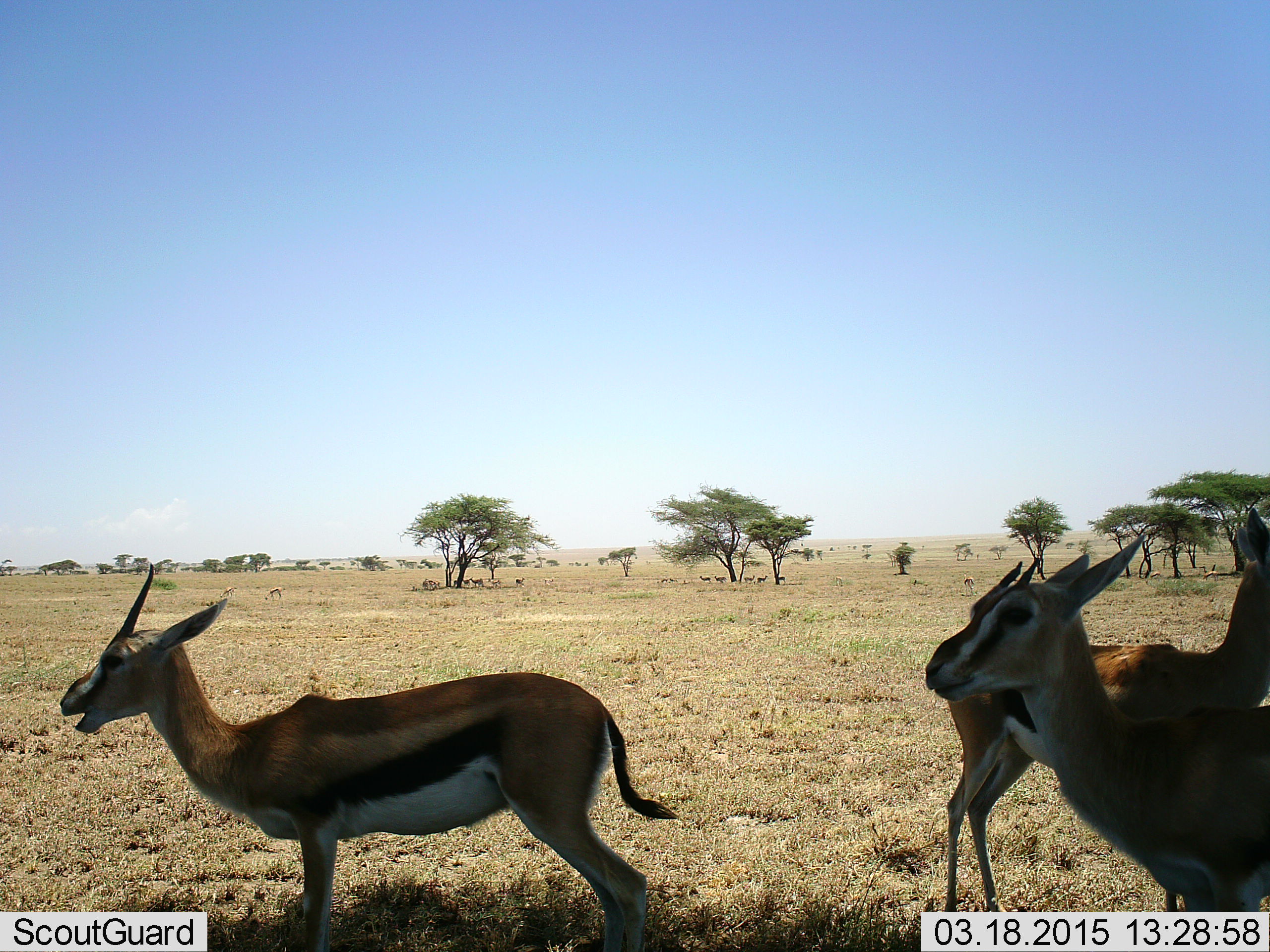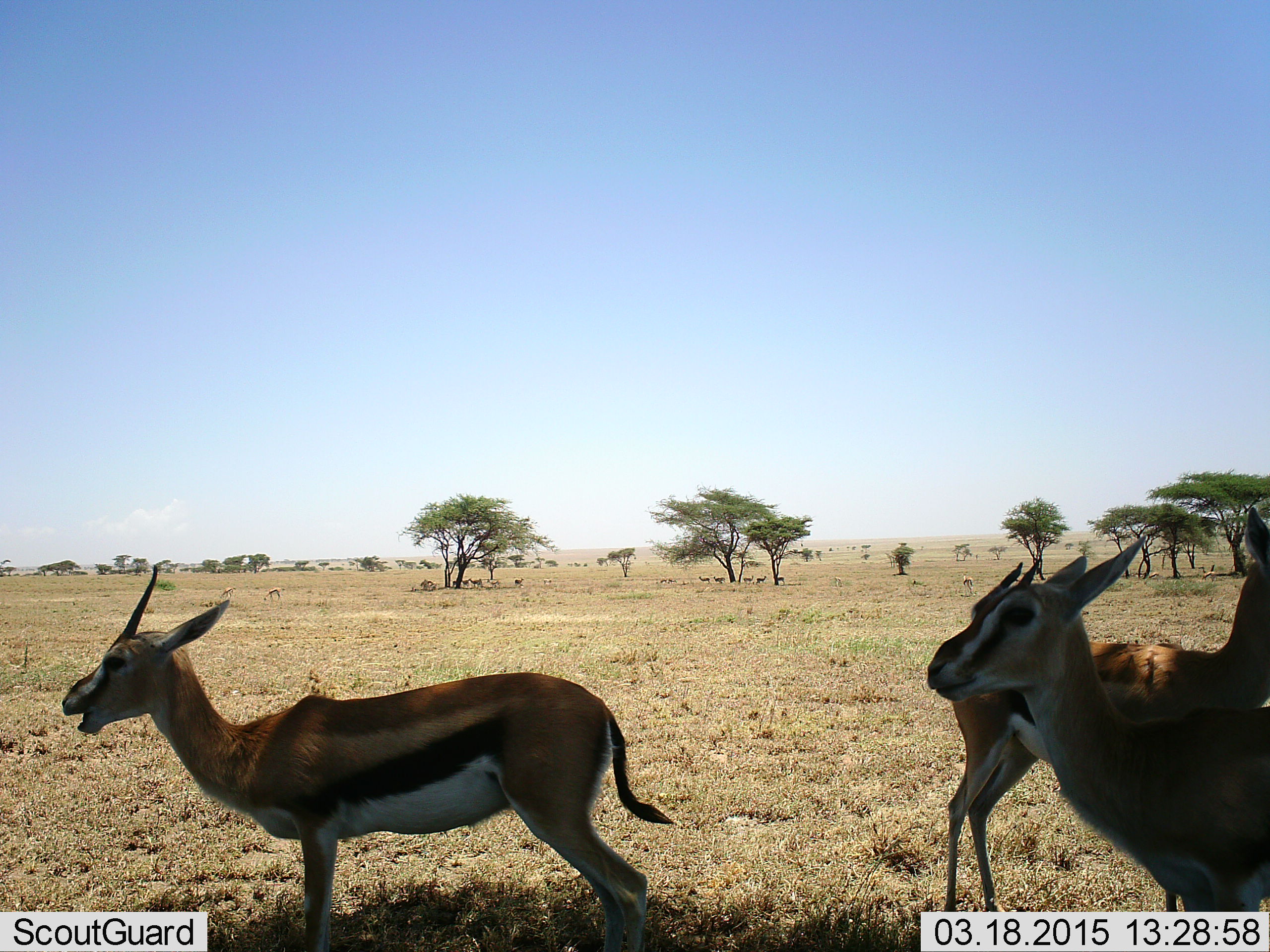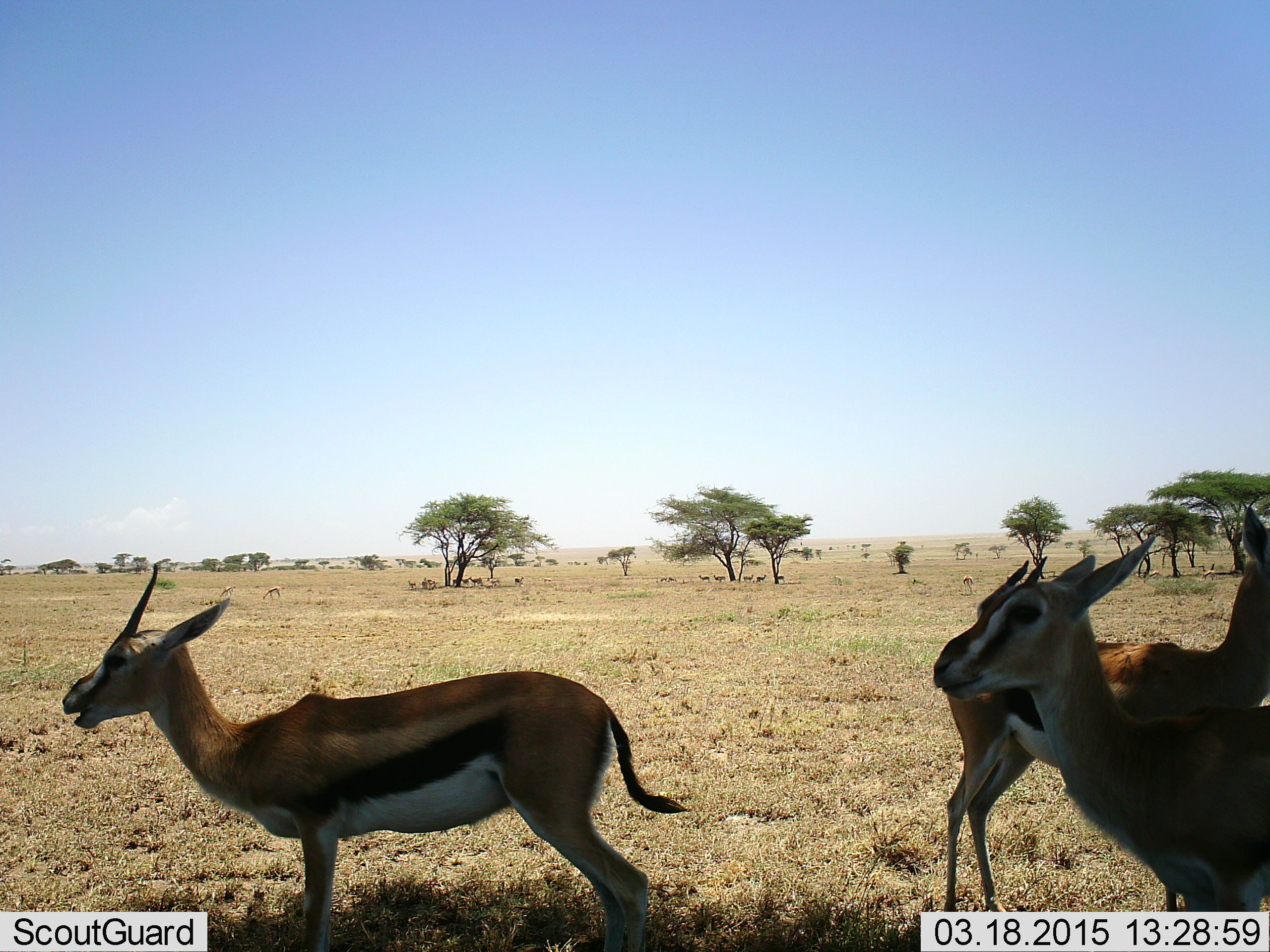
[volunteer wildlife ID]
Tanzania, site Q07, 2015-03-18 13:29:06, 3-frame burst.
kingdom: Animalia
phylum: Chordata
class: Mammalia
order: Artiodactyla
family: Bovidae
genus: Eudorcas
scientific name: Eudorcas thomsonii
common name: thomson's gazelle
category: gazellethomsons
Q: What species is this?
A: Gazellethomsons (thomson's gazelle) (Eudorcas thomsonii).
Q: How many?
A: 3.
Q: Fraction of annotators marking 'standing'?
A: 90%.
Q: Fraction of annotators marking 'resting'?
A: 10%.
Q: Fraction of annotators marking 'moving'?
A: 10%.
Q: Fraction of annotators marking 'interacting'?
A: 10%.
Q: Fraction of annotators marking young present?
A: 0%.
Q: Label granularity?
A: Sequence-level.